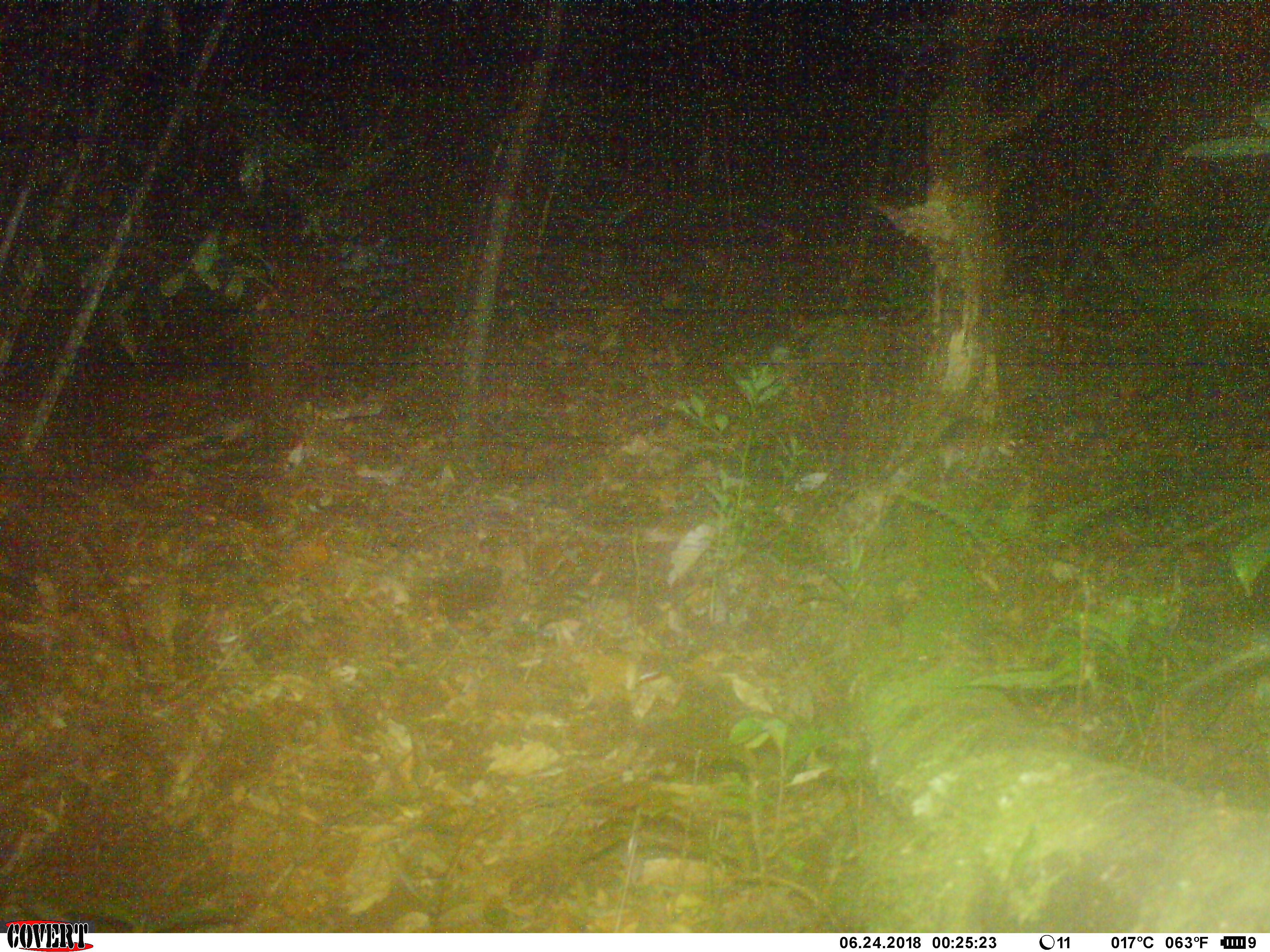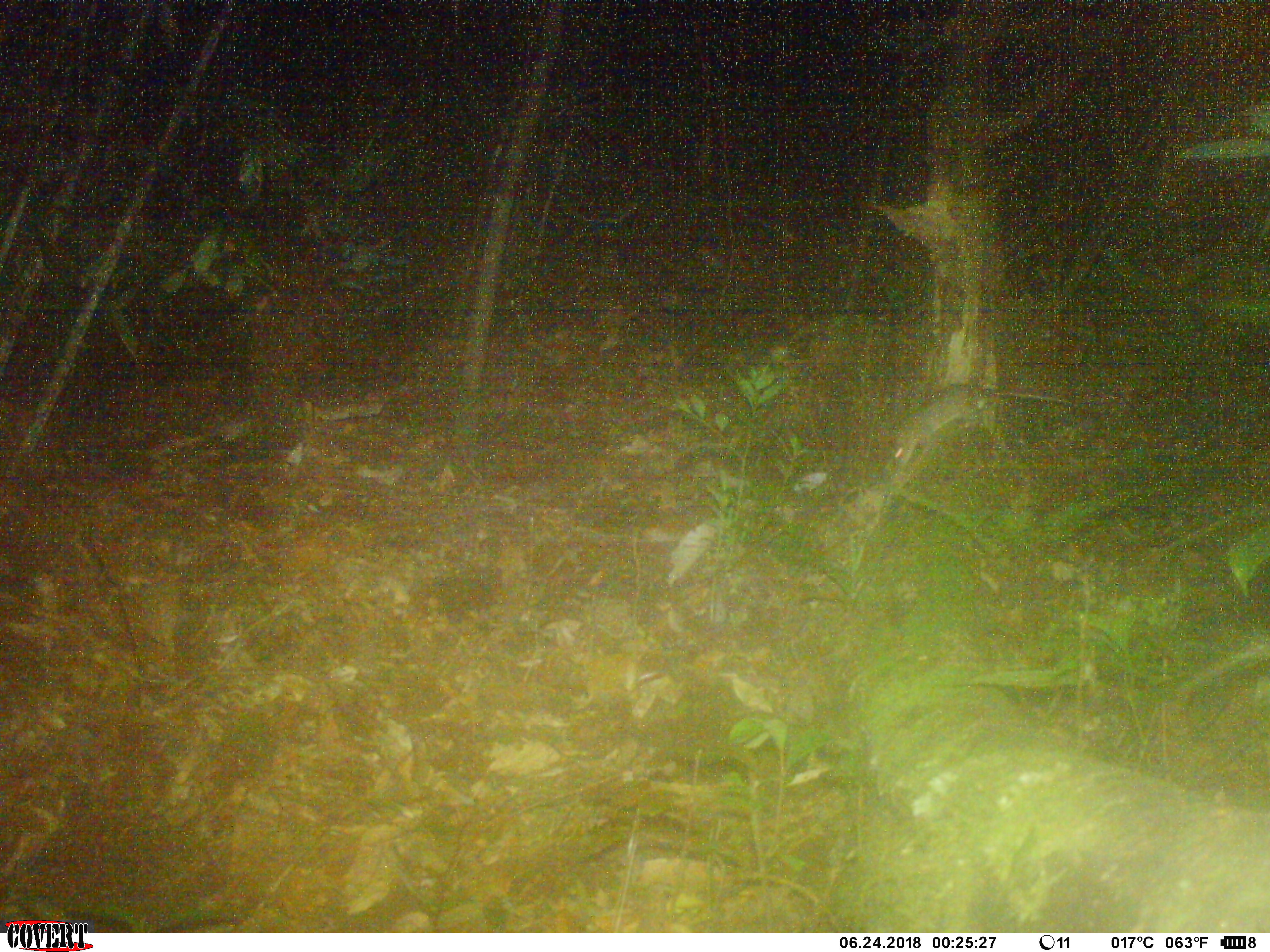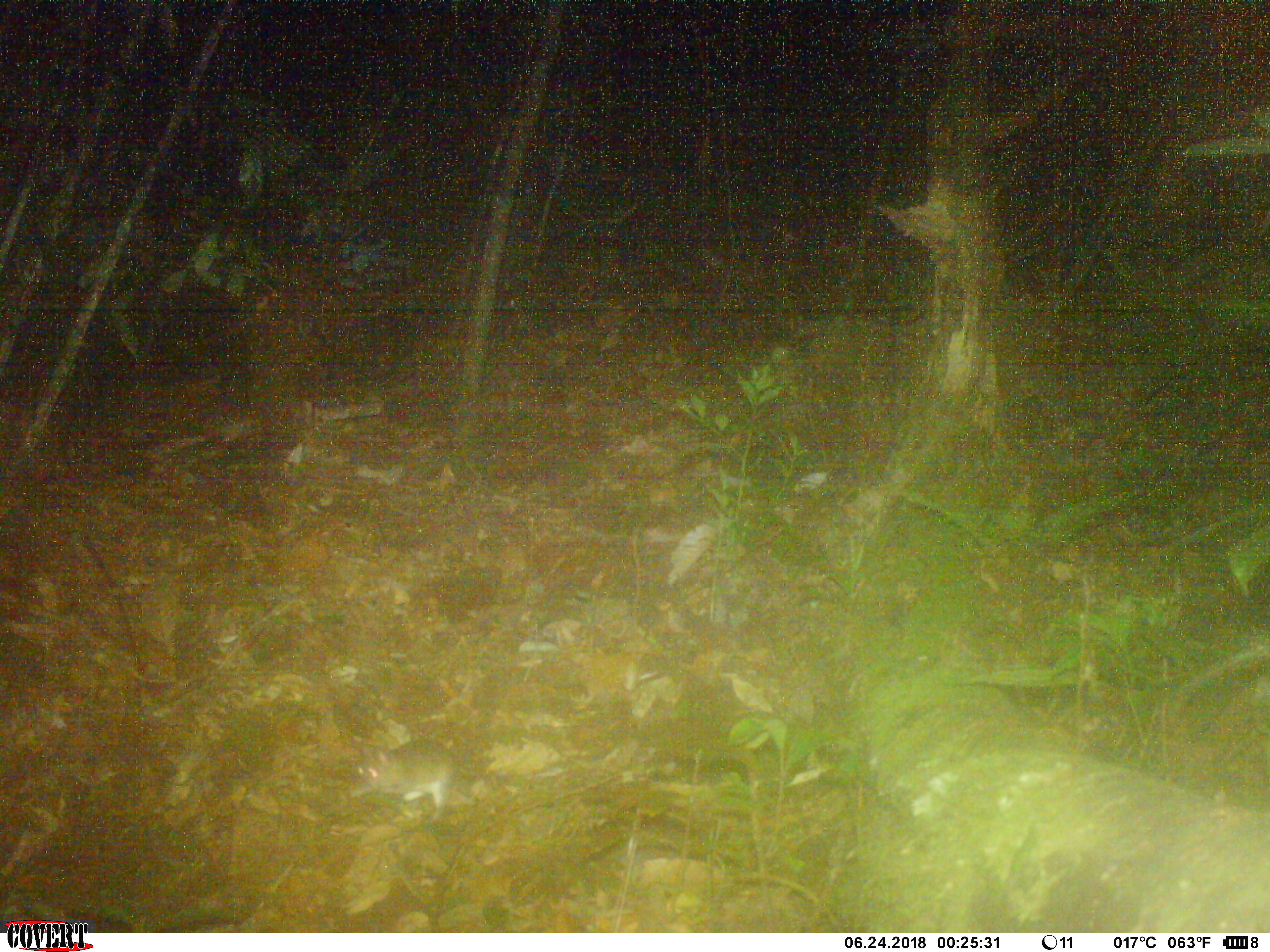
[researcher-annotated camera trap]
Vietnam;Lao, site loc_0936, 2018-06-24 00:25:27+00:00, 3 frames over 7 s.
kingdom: Animalia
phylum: Chordata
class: Mammalia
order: Rodentia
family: Muridae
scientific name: Muridae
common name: old-world mice and rats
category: unidentified murid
Unidentified murid (old-world mice and rats) (Muridae). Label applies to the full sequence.